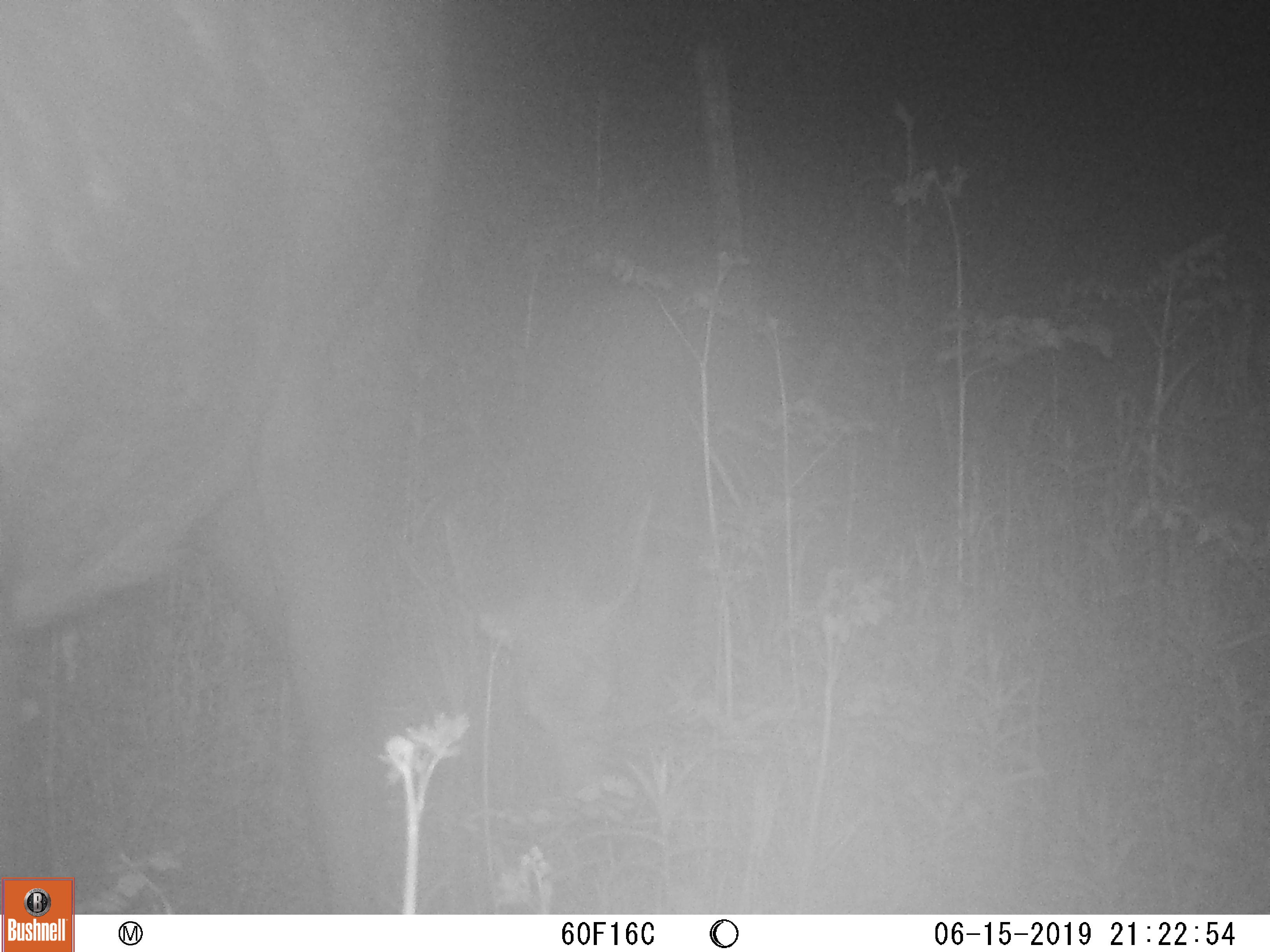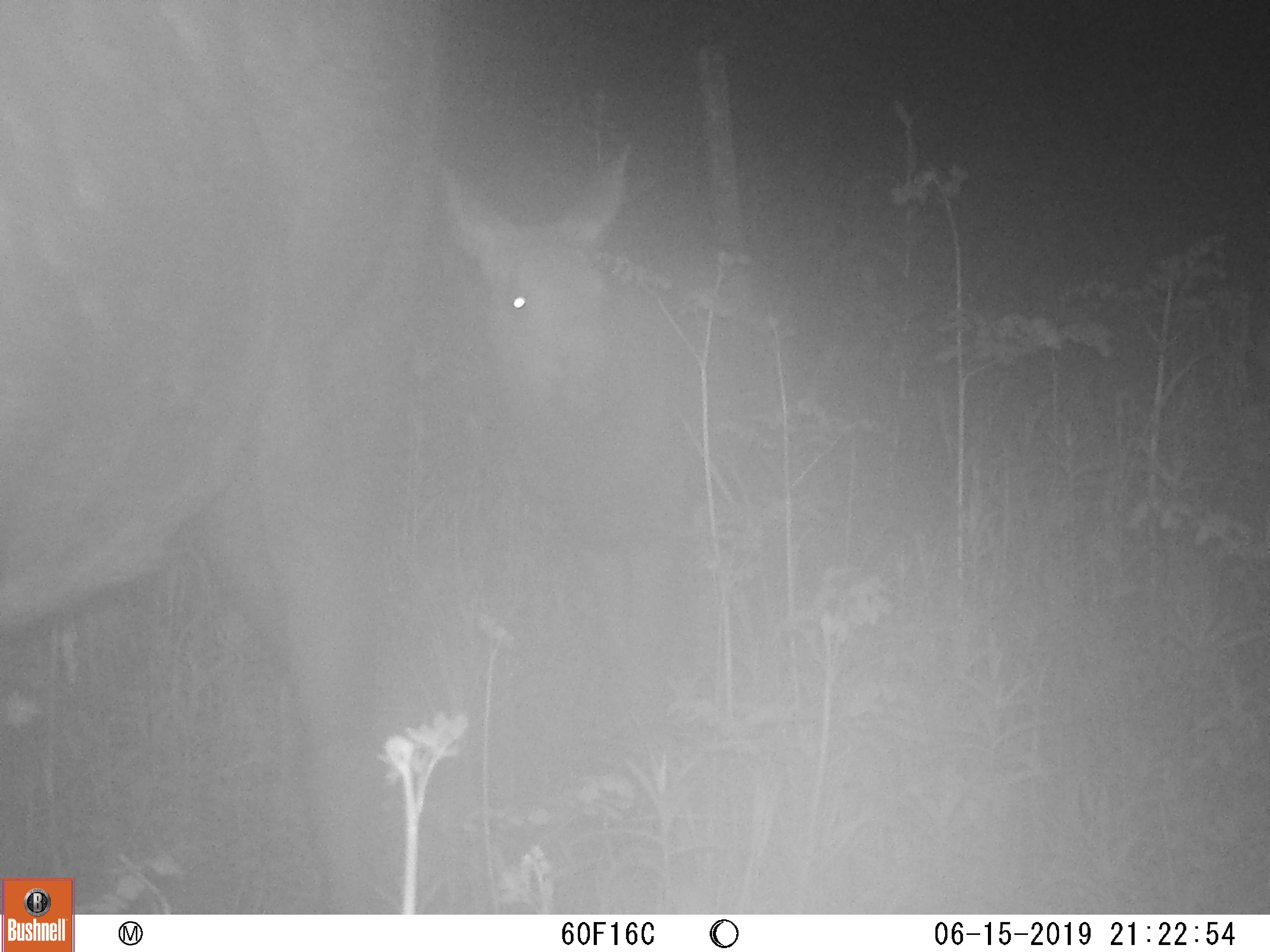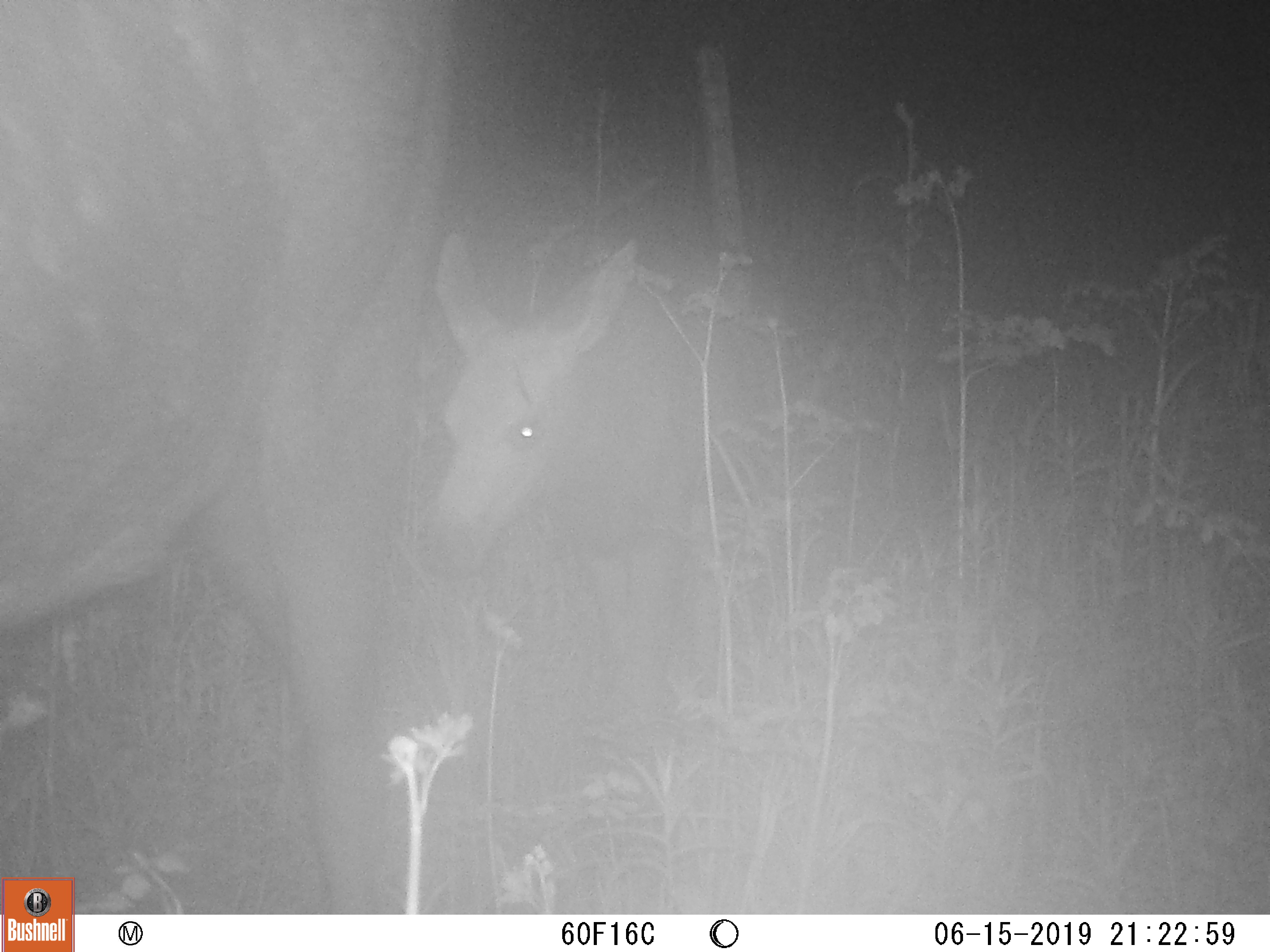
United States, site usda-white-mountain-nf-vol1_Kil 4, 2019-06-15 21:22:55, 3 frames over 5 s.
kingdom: Animalia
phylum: Chordata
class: Mammalia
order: Artiodactyla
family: Cervidae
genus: Alces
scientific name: Alces alces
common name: moose